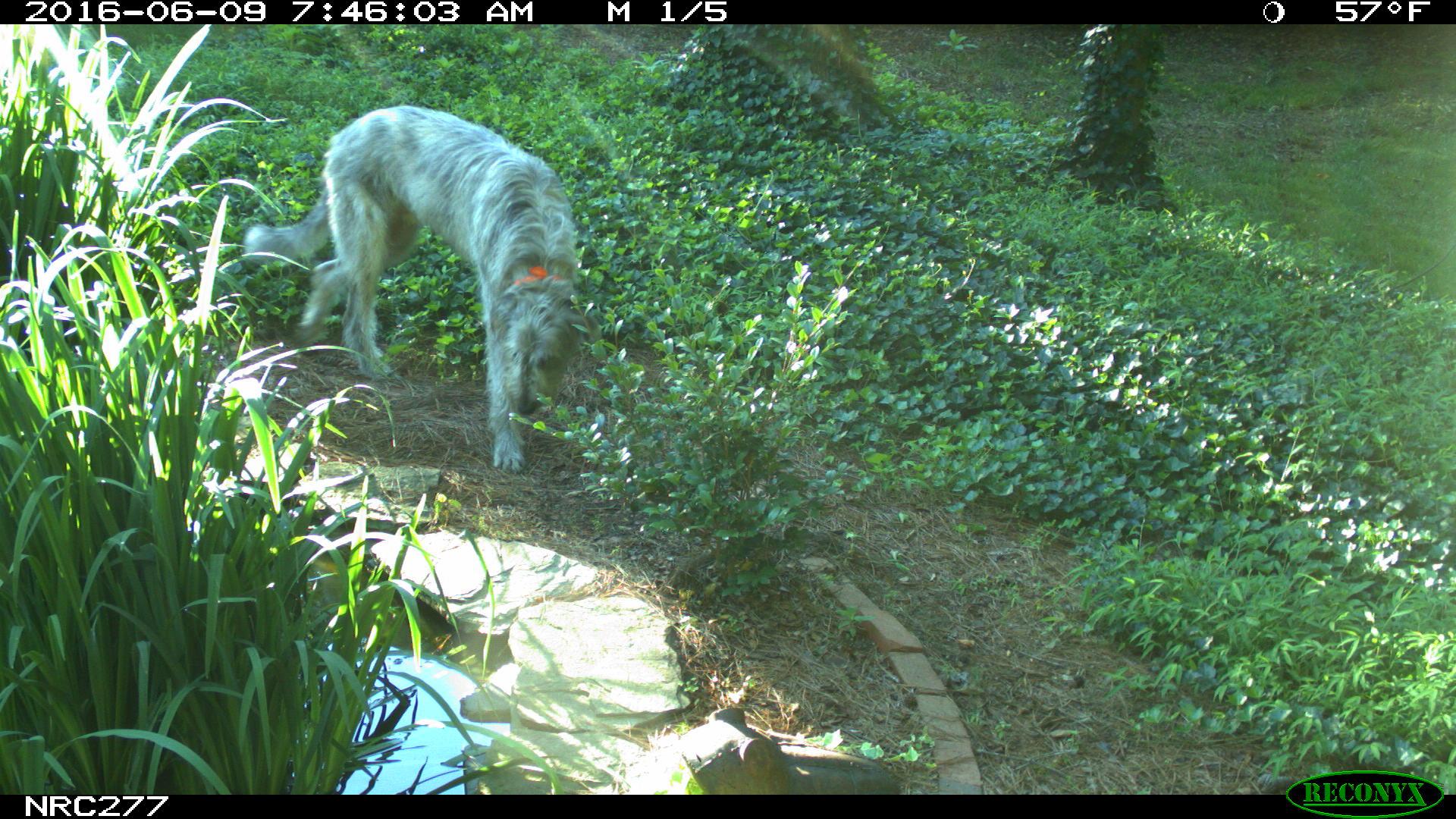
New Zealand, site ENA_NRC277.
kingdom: Animalia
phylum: Chordata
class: Mammalia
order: Carnivora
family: Canidae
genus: Canis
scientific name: Canis familiaris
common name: domestic dog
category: dog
Dog (domestic dog) (Canis familiaris).